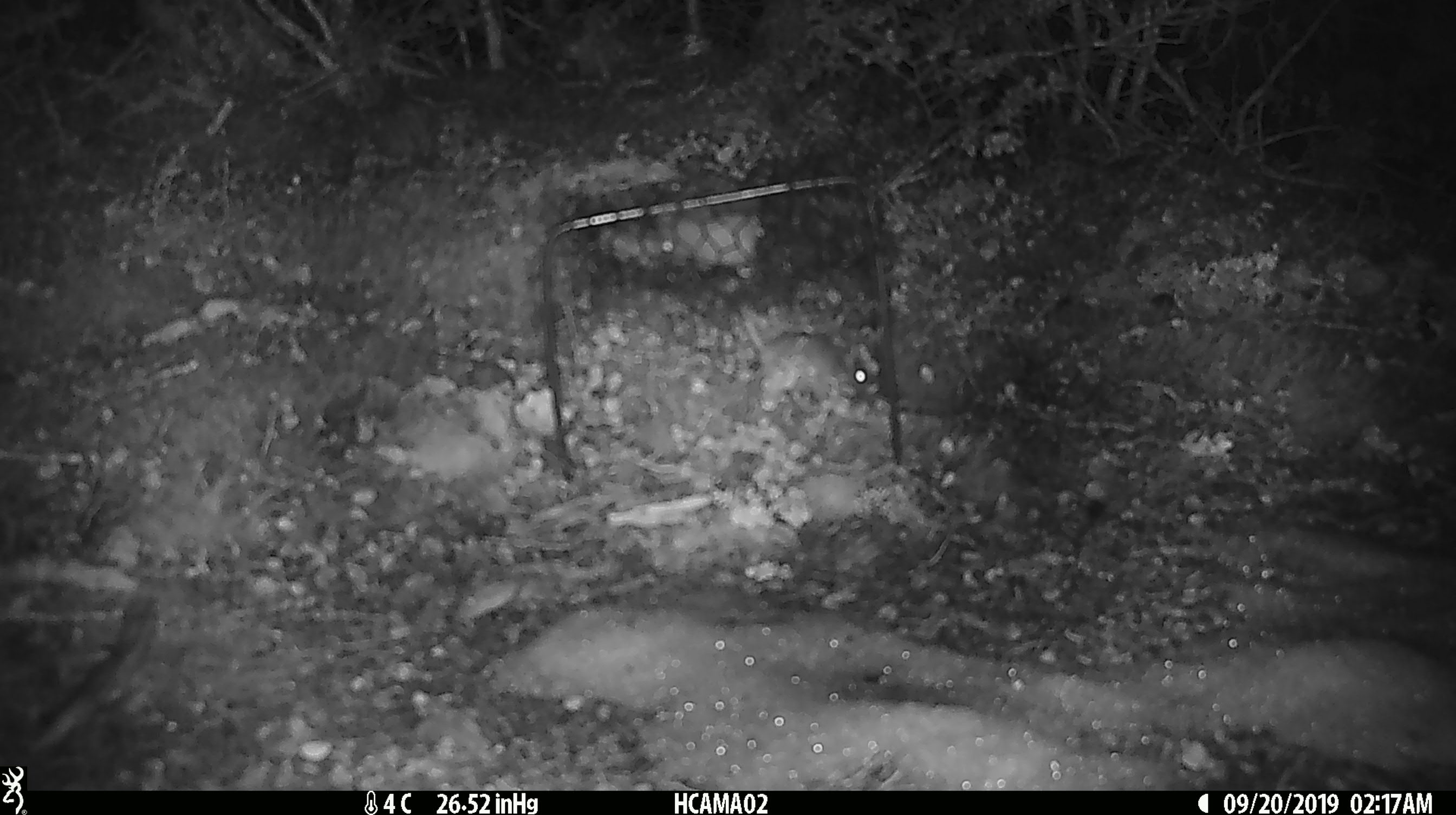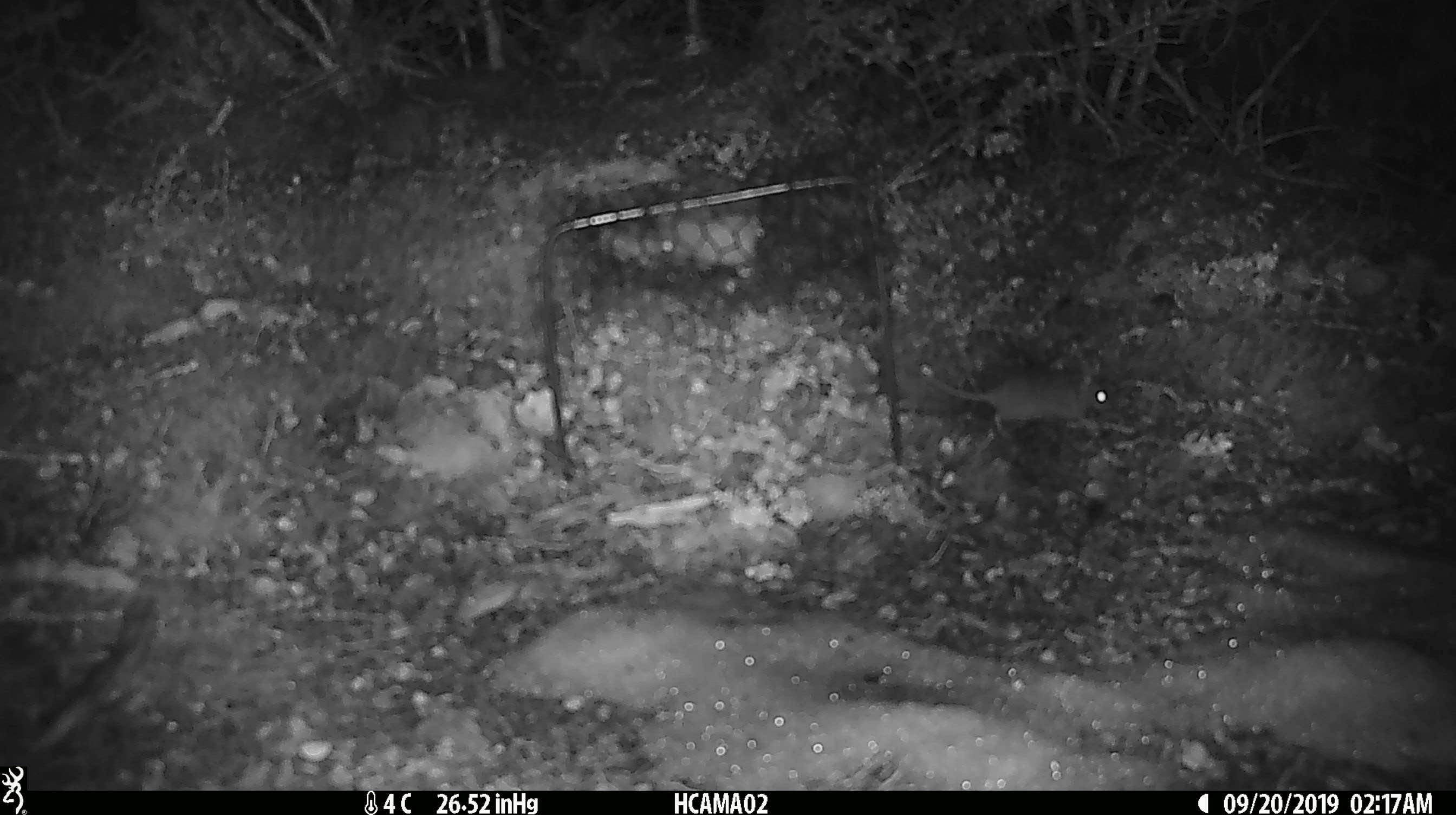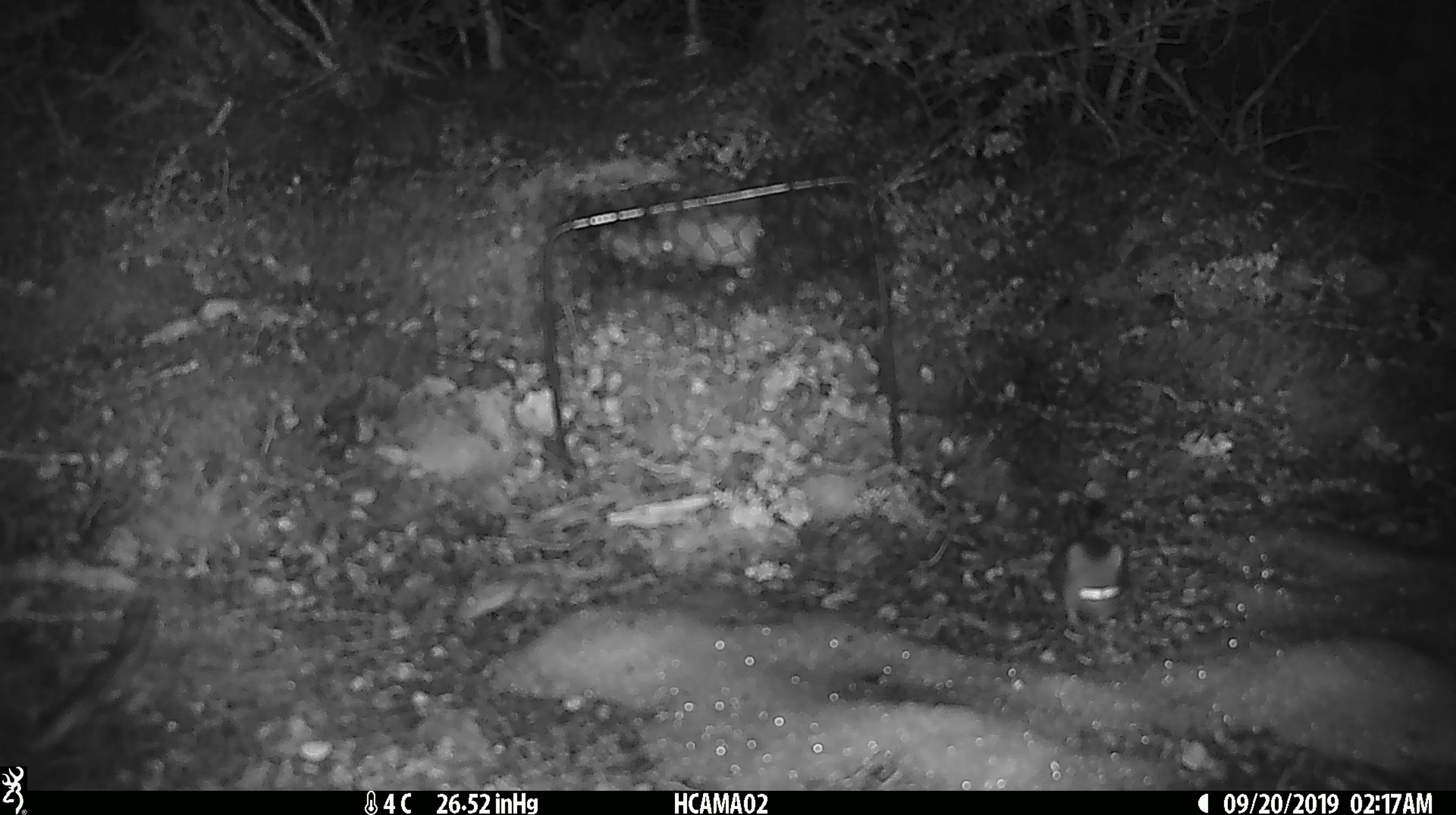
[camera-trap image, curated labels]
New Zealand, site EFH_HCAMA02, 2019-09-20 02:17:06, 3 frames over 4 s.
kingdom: Animalia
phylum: Chordata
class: Mammalia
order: Rodentia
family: Muridae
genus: Mus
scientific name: Mus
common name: mouse